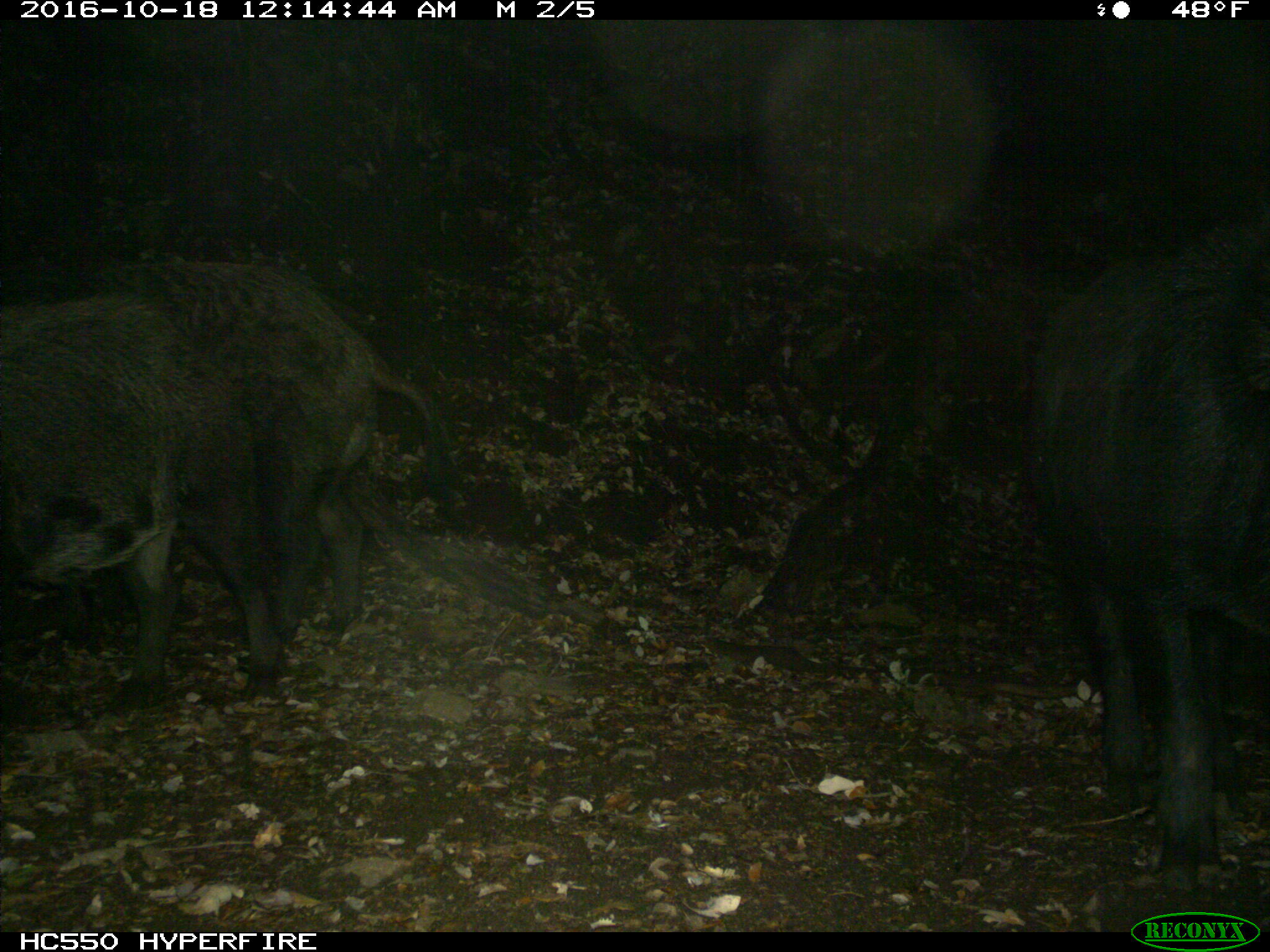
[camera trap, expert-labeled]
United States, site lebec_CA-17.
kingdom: Animalia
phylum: Chordata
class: Mammalia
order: Artiodactyla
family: Suidae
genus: Sus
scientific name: Sus scrofa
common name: wild boar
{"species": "Sus scrofa (wild boar)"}